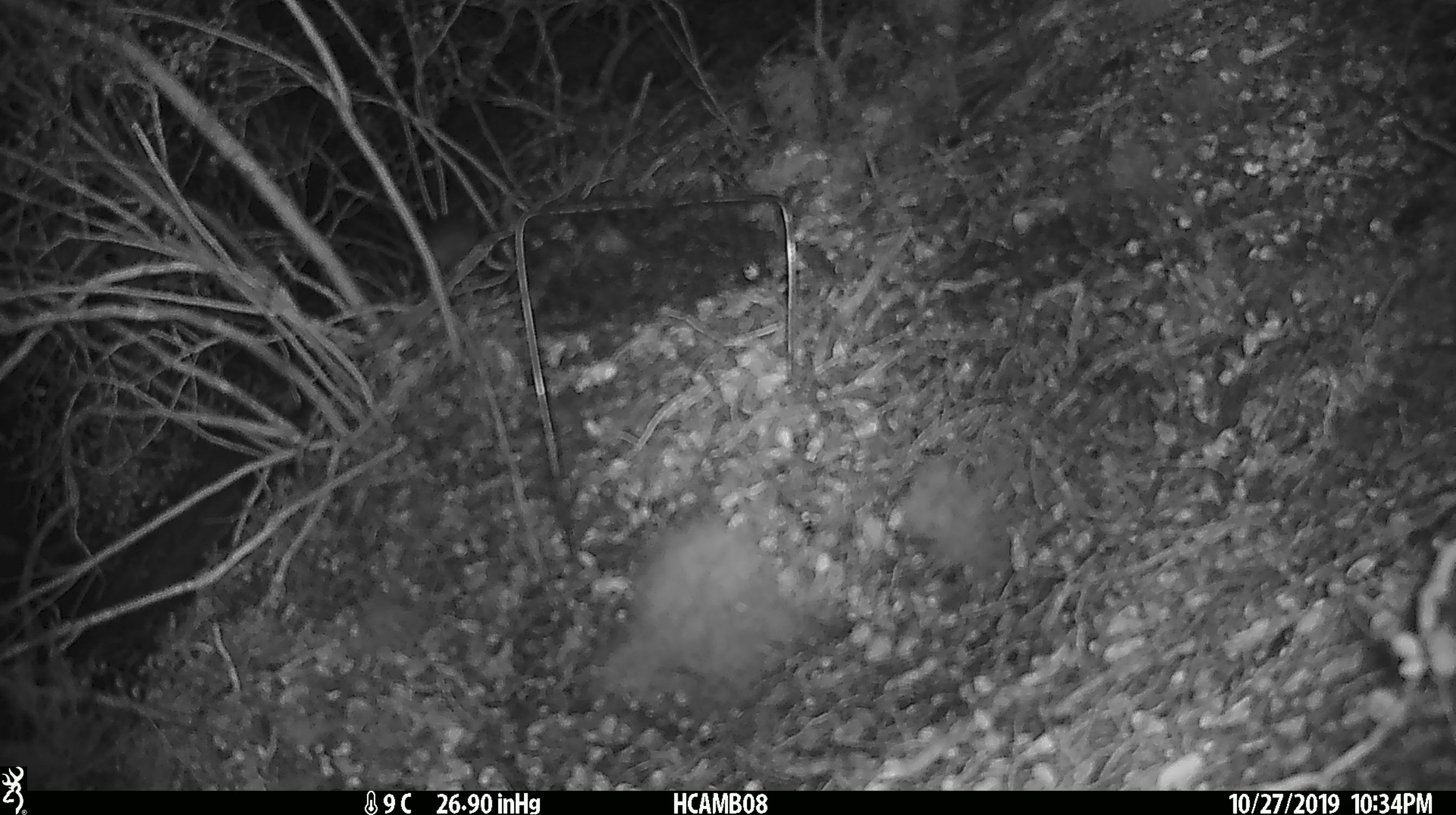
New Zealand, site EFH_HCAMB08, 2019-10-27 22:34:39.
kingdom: Animalia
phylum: Chordata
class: Mammalia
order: Rodentia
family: Muridae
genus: Mus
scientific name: Mus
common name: mouse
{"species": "mouse (Mus)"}